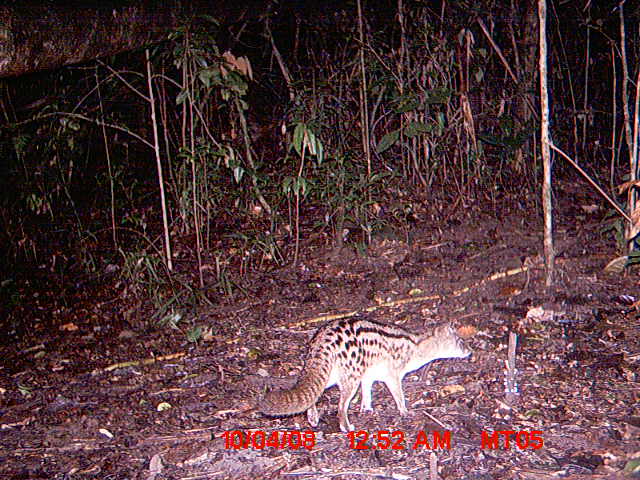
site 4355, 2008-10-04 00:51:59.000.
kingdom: Animalia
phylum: Chordata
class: Aves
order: Cuculiformes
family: Cuculidae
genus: Coua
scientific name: Coua serriana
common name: red-breasted coua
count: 1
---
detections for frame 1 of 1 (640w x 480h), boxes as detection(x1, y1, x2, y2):
coua serriana: detection(257, 316, 472, 433)